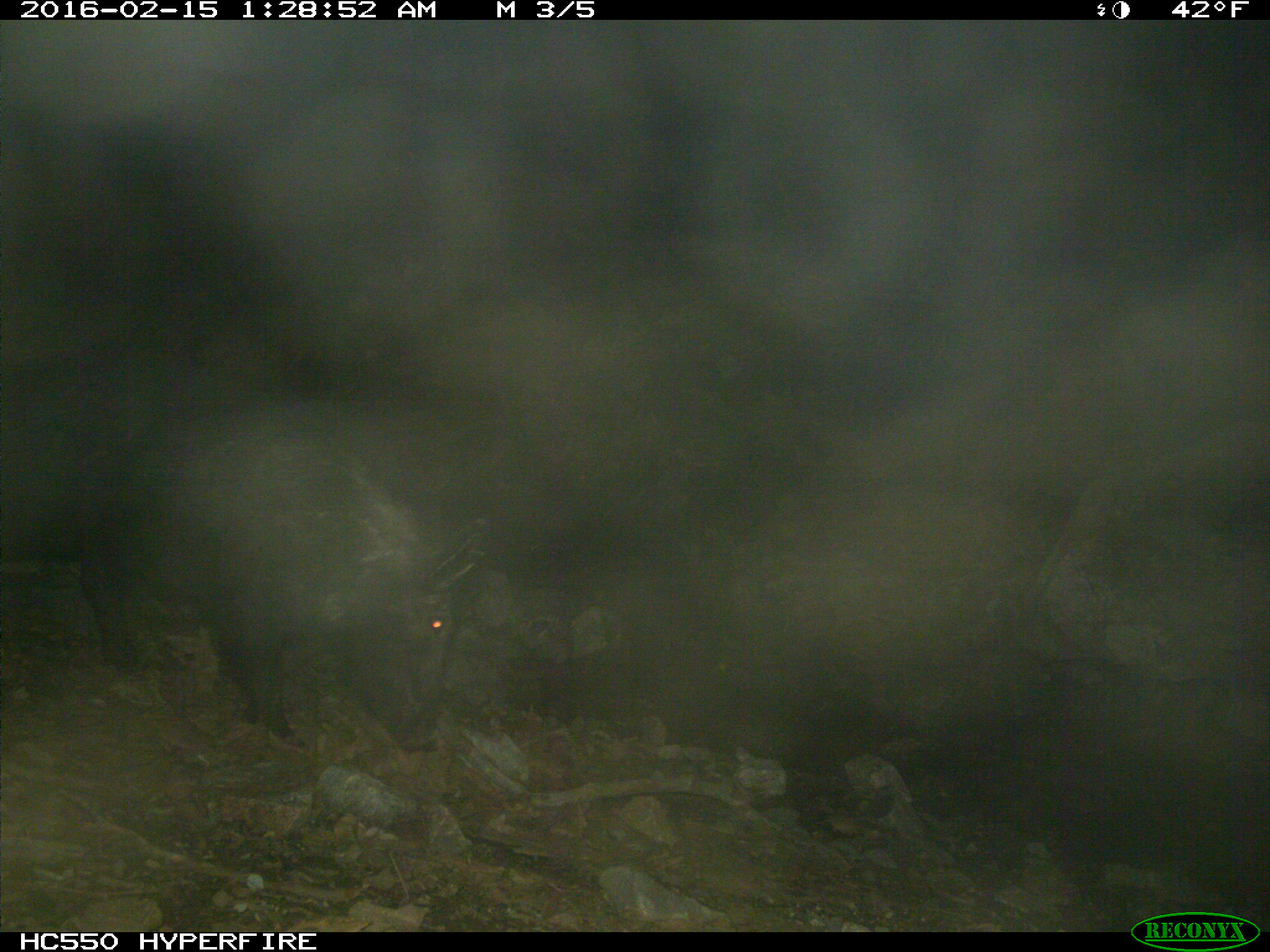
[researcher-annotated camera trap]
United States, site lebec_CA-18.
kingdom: Animalia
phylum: Chordata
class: Mammalia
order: Artiodactyla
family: Suidae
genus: Sus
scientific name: Sus scrofa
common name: wild boar